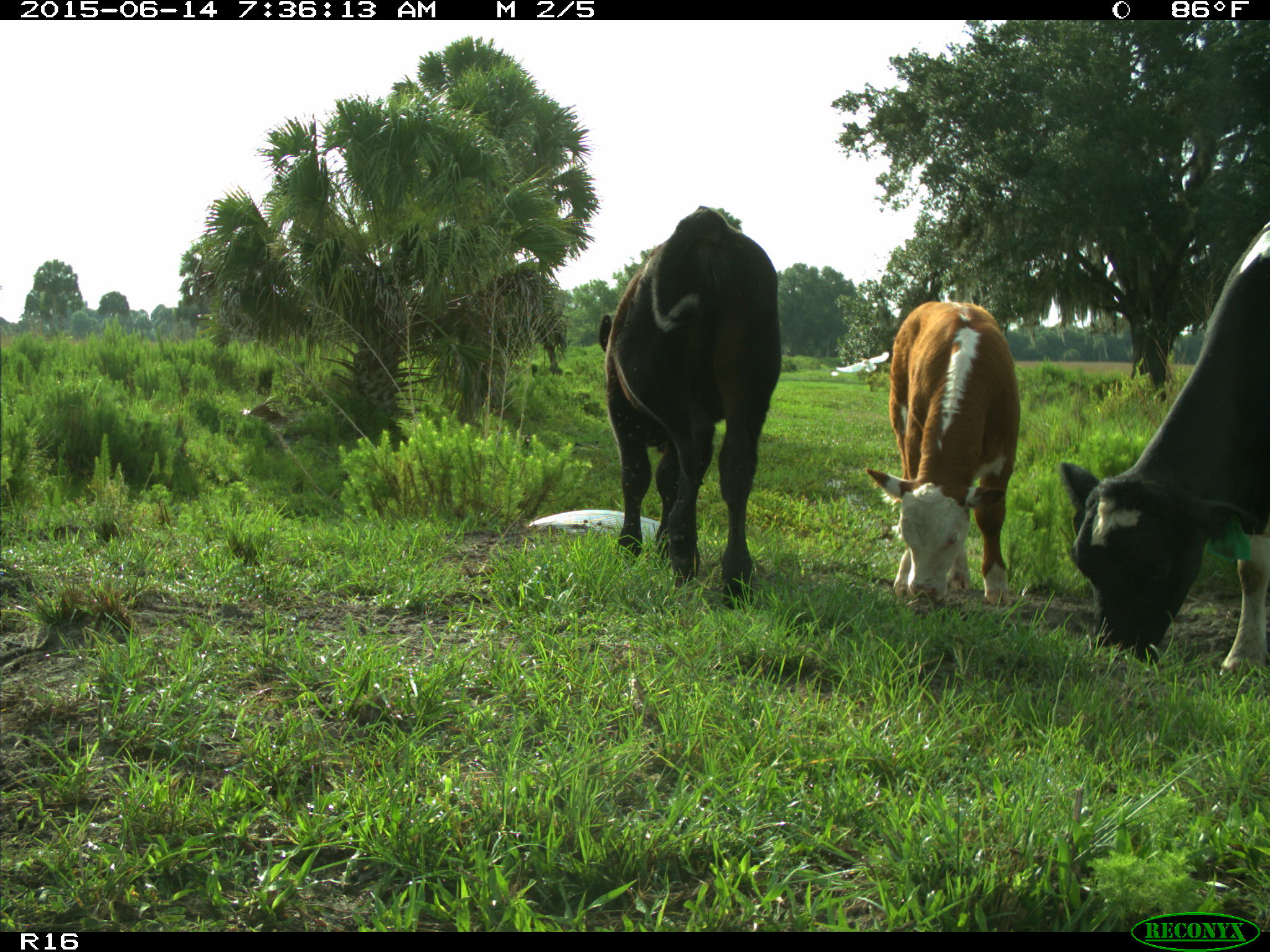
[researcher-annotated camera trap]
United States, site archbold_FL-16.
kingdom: Animalia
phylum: Chordata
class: Mammalia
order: Artiodactyla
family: Bovidae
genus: Bos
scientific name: Bos taurus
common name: domestic cow